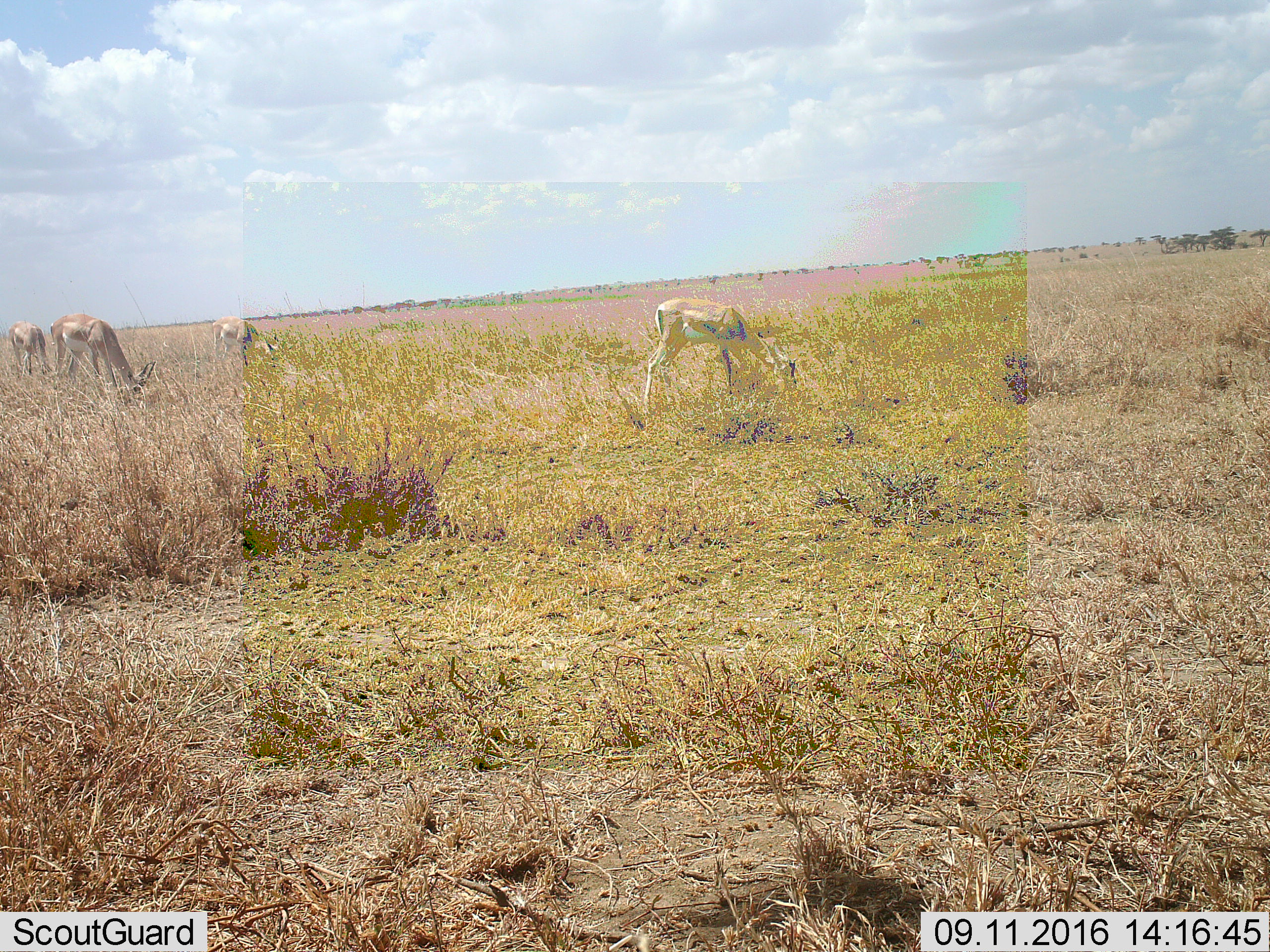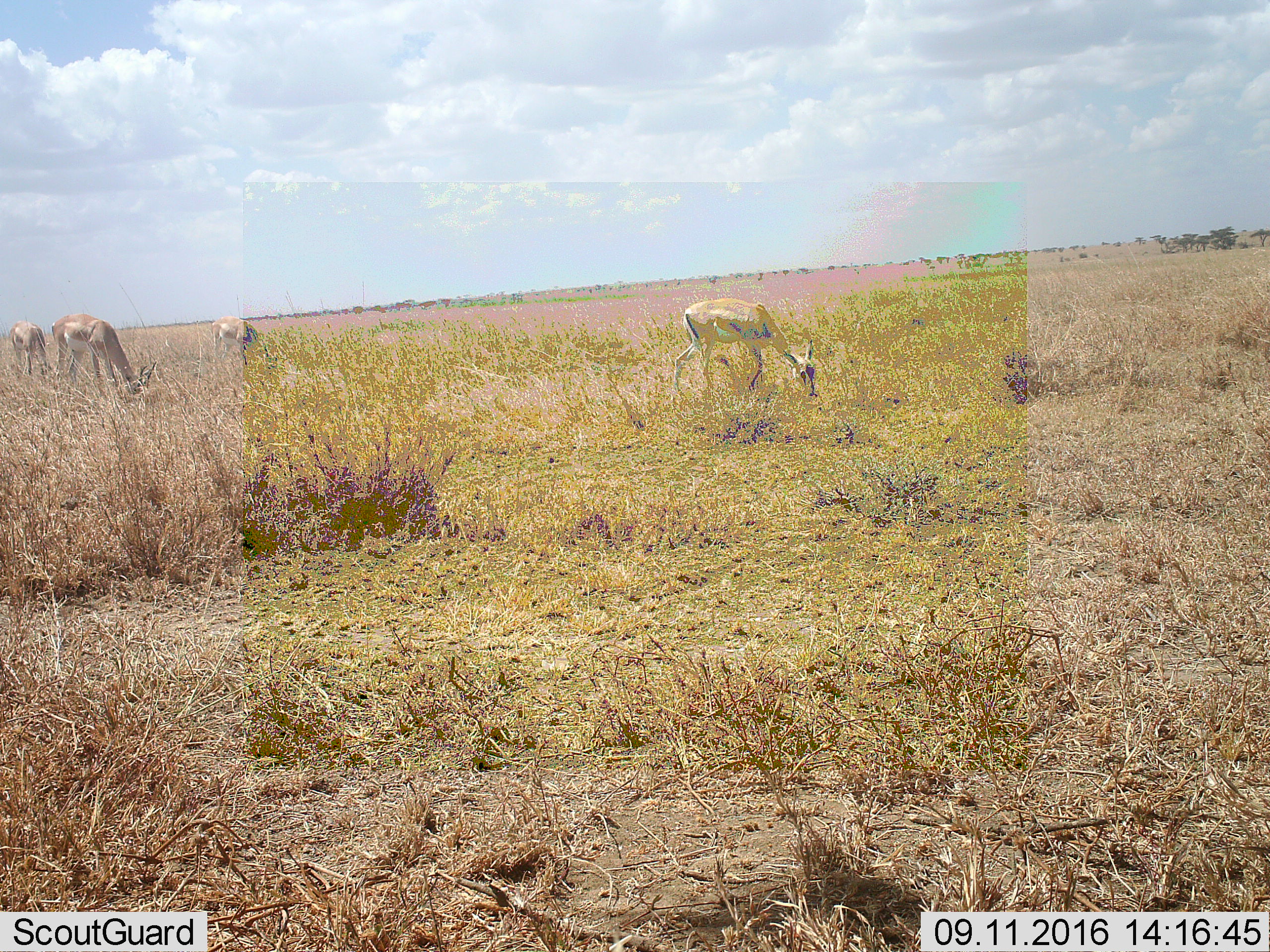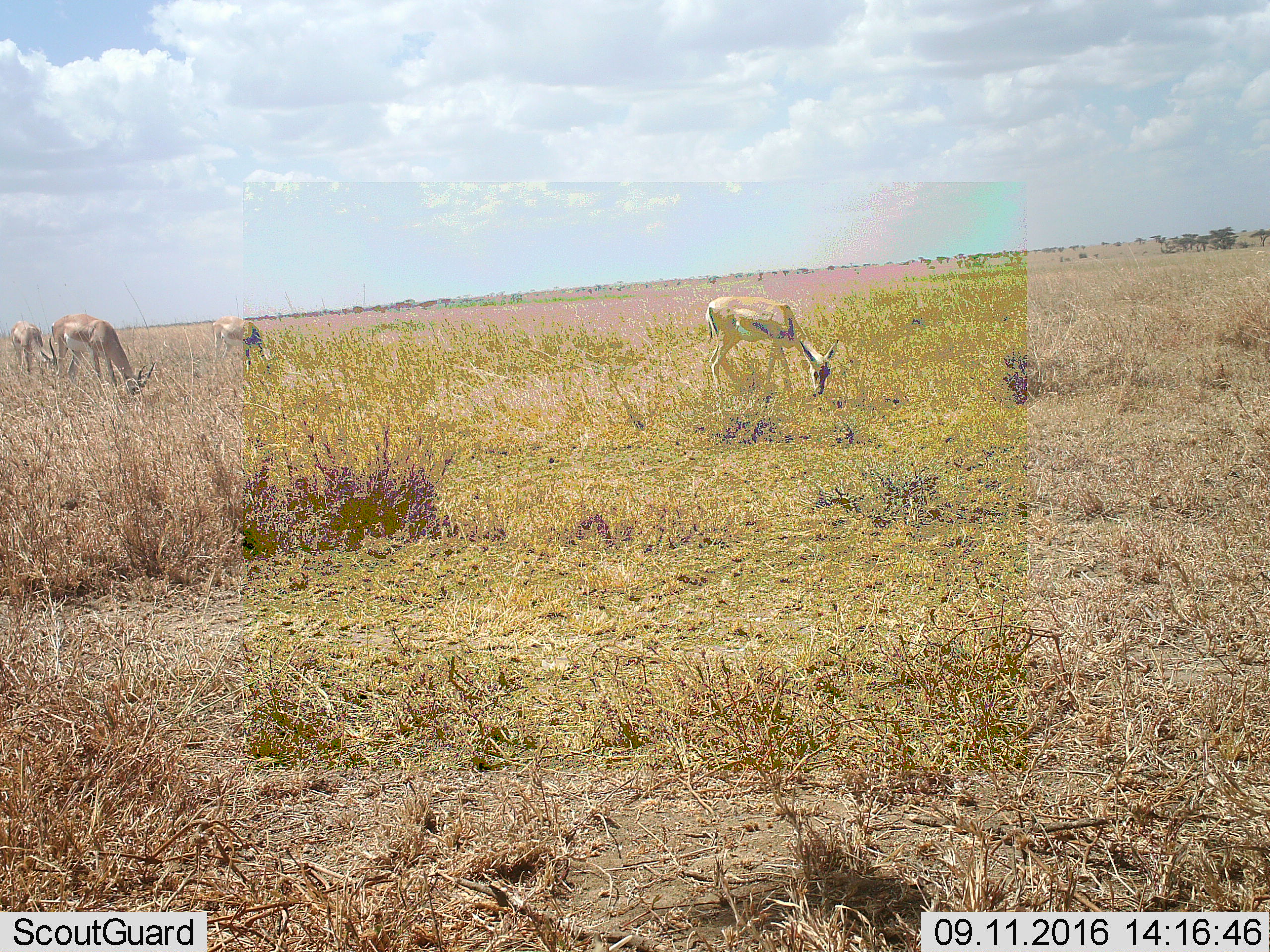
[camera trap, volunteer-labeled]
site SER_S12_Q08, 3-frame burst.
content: unidentified animal